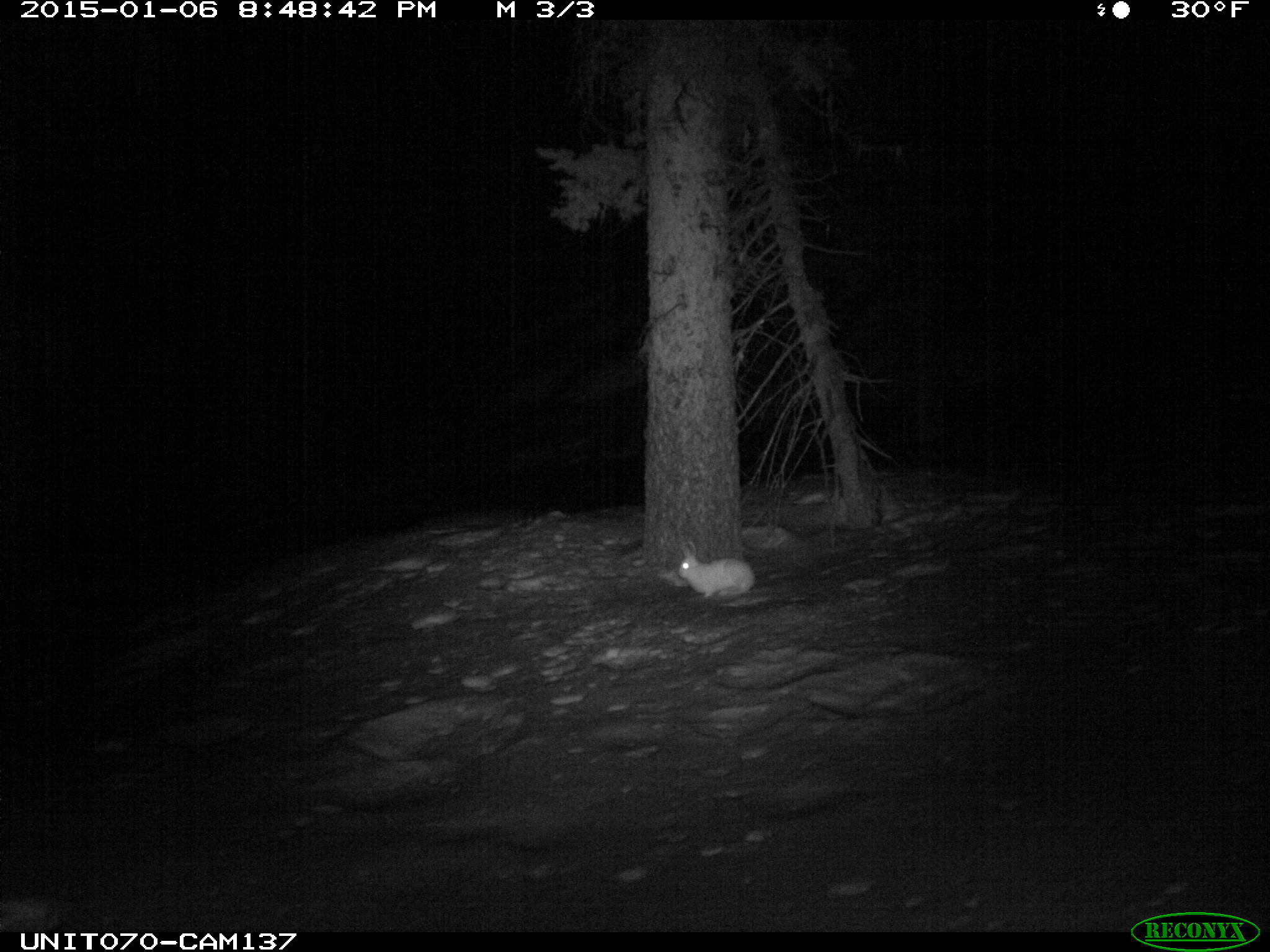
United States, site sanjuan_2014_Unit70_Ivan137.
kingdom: Animalia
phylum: Chordata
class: Mammalia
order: Lagomorpha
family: Leporidae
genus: Lepus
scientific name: Lepus americanus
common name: snowshoe hare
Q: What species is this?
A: Lepus americanus (snowshoe hare).